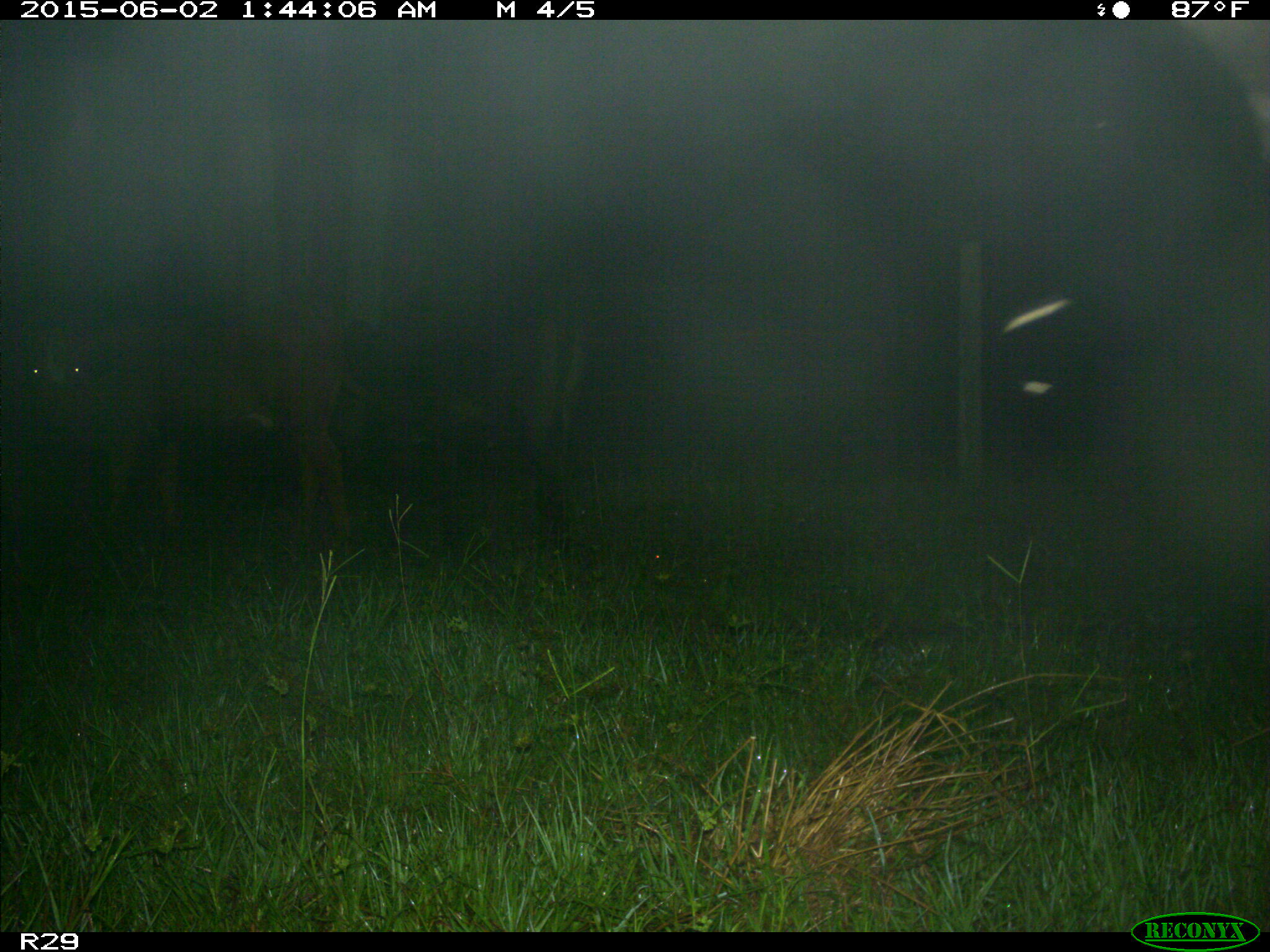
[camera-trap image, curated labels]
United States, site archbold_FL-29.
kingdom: Animalia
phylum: Chordata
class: Mammalia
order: Artiodactyla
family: Bovidae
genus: Bos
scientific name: Bos taurus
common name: domestic cow